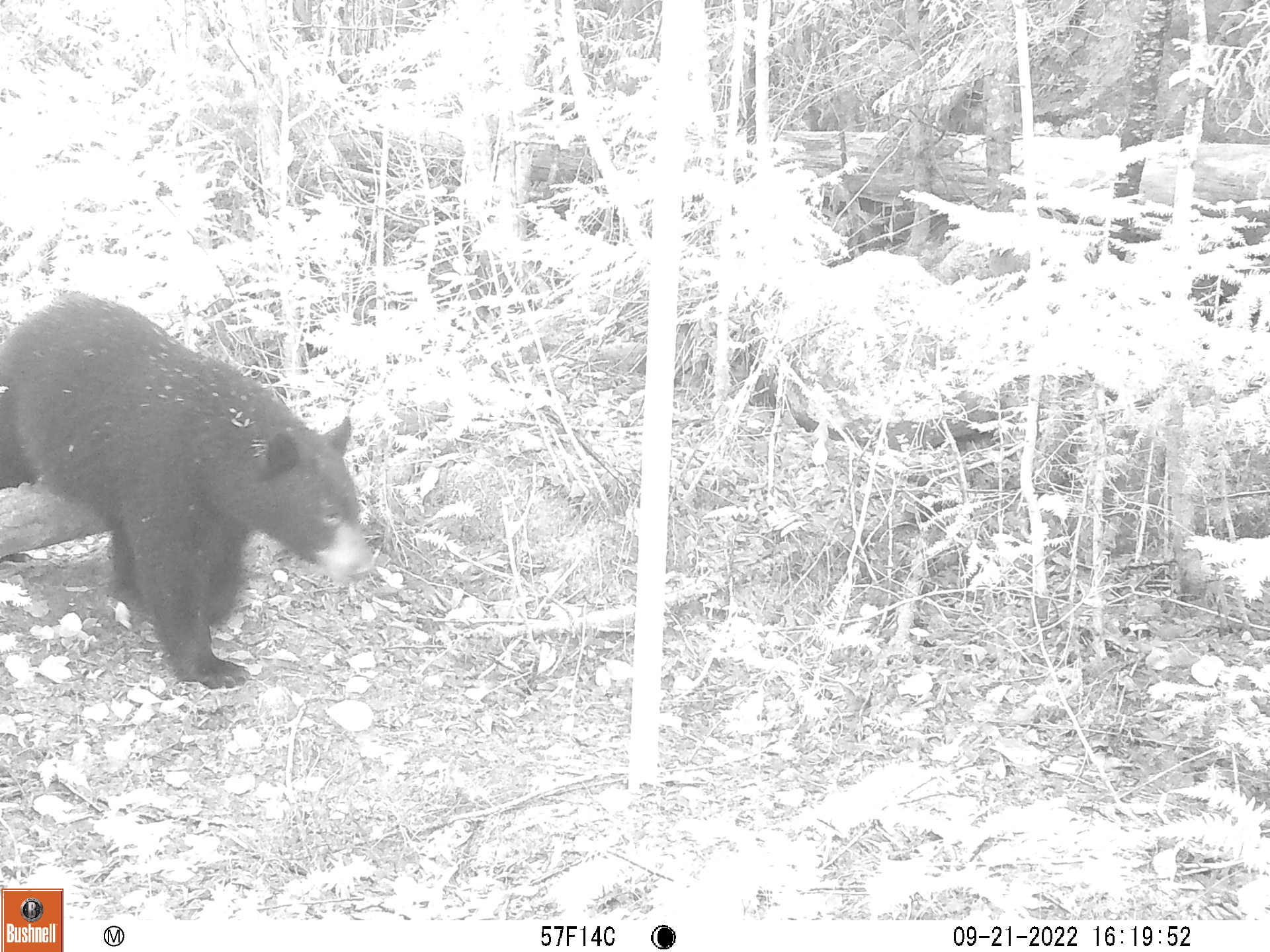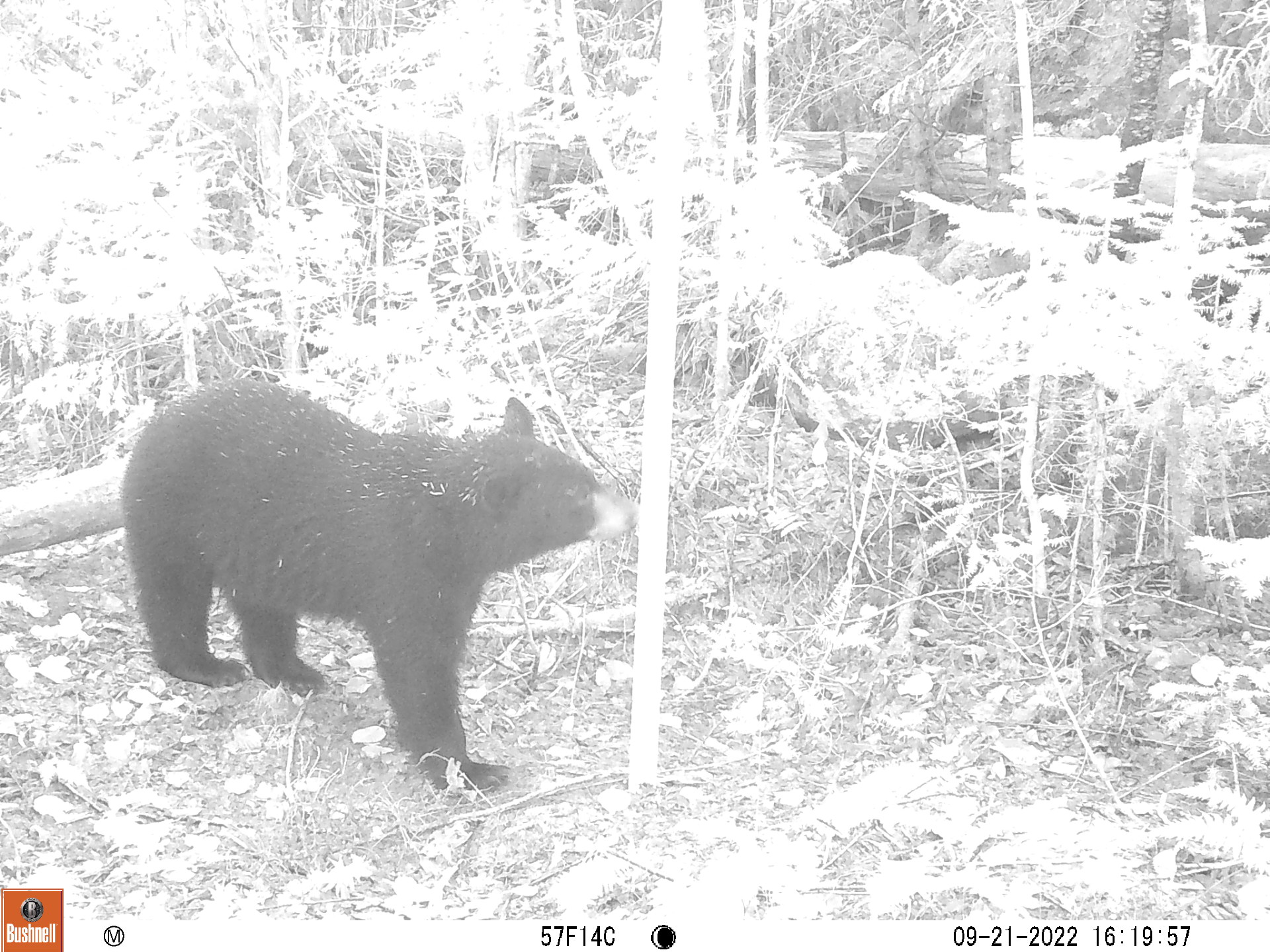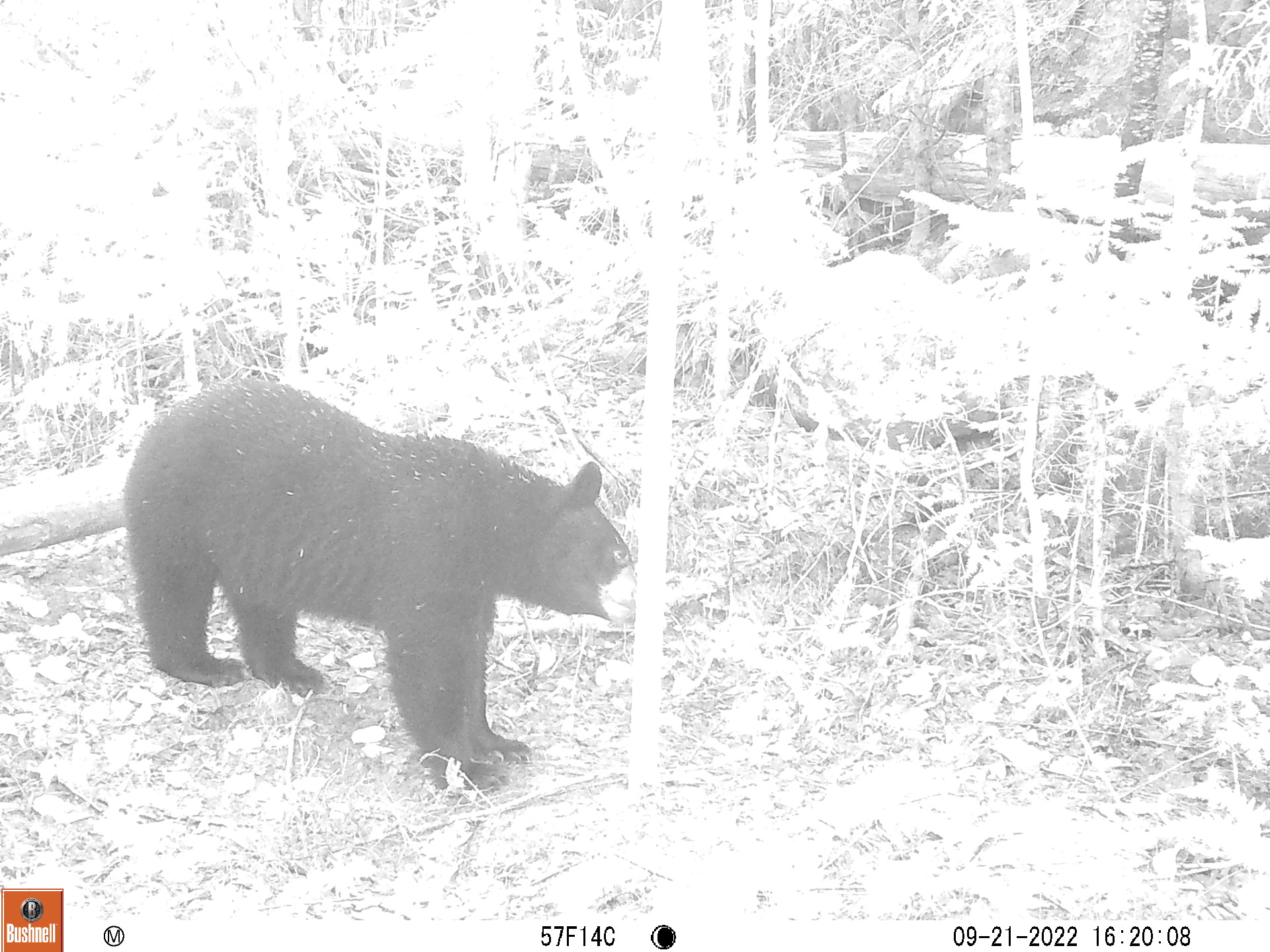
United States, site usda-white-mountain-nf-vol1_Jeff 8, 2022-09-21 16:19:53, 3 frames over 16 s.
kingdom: Animalia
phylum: Chordata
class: Mammalia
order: Carnivora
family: Ursidae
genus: Ursus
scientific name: Ursus americanus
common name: black bear